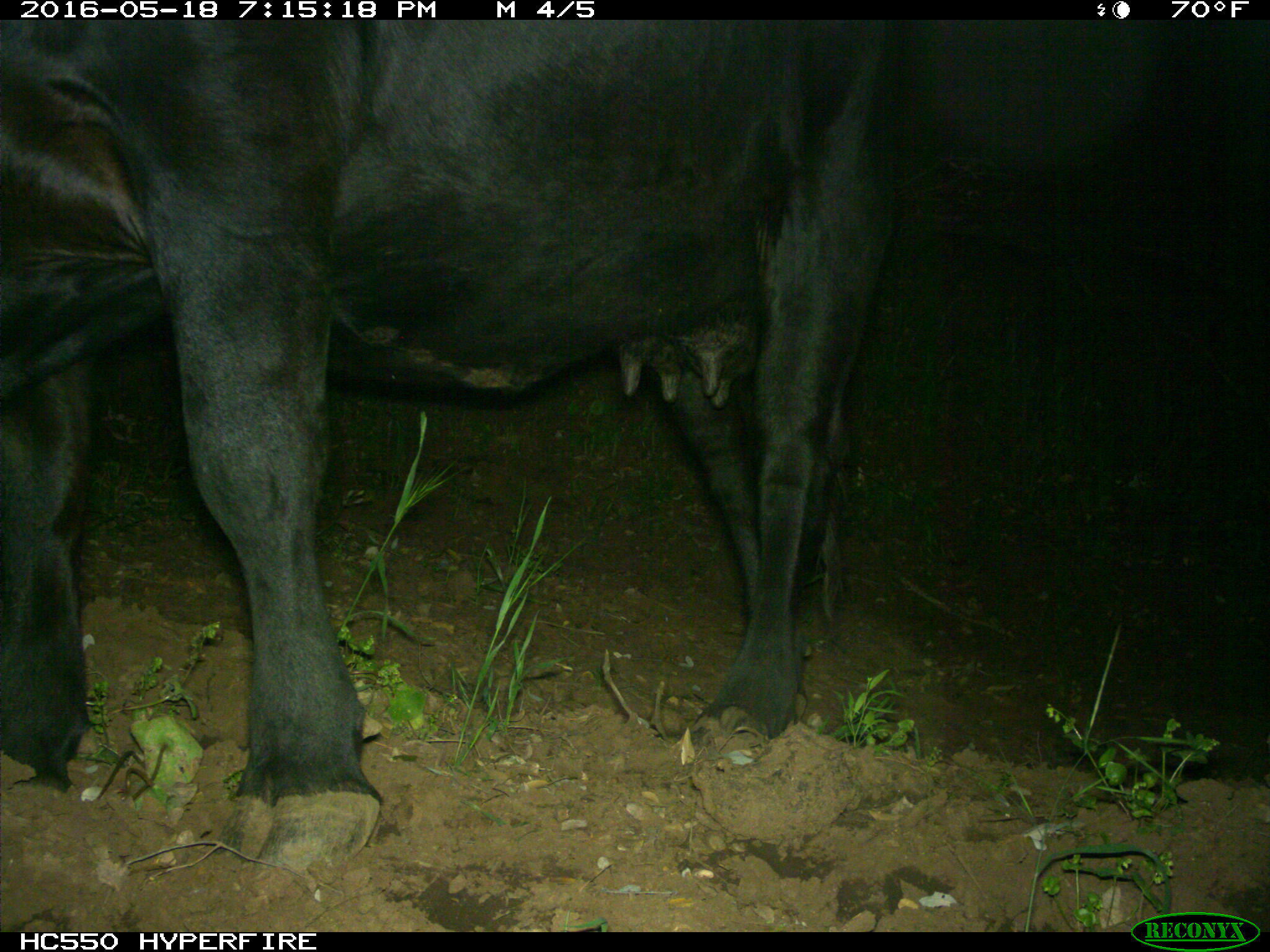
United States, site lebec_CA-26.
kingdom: Animalia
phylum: Chordata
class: Mammalia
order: Artiodactyla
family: Bovidae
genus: Bos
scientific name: Bos taurus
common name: domestic cow